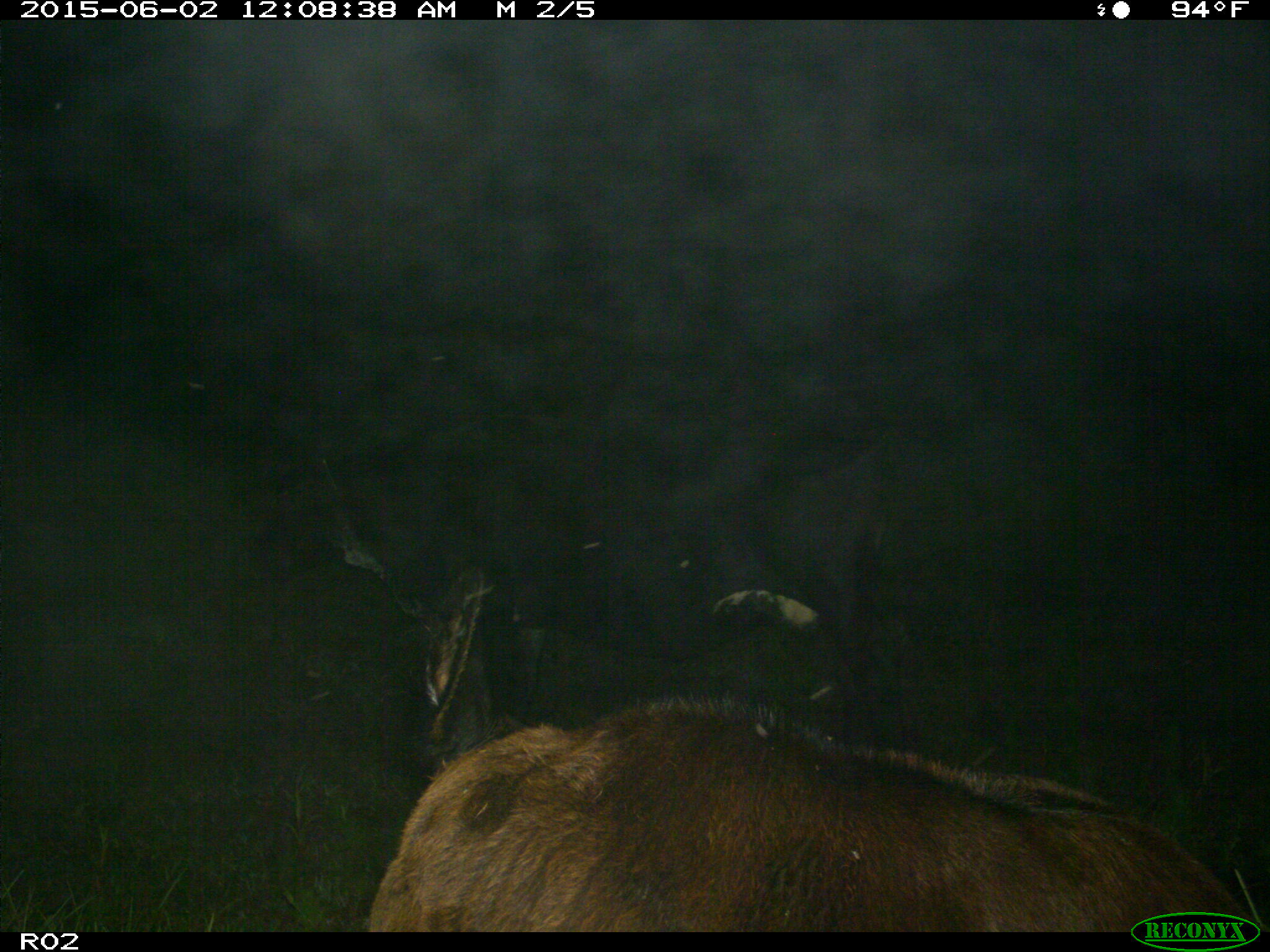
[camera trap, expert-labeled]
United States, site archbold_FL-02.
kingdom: Animalia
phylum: Chordata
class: Mammalia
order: Artiodactyla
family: Bovidae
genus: Bos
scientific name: Bos taurus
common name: domestic cow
Bos taurus (domestic cow).